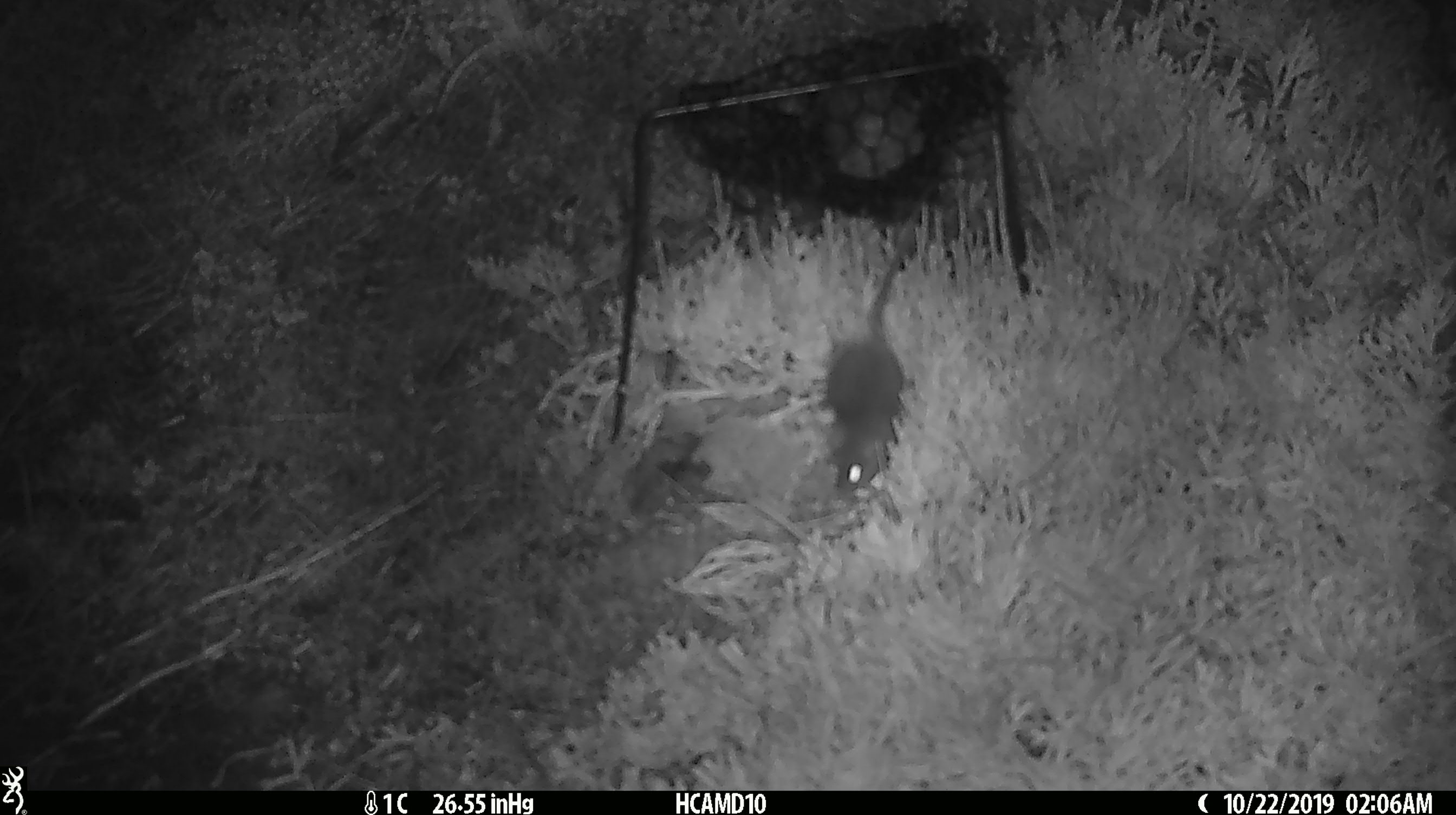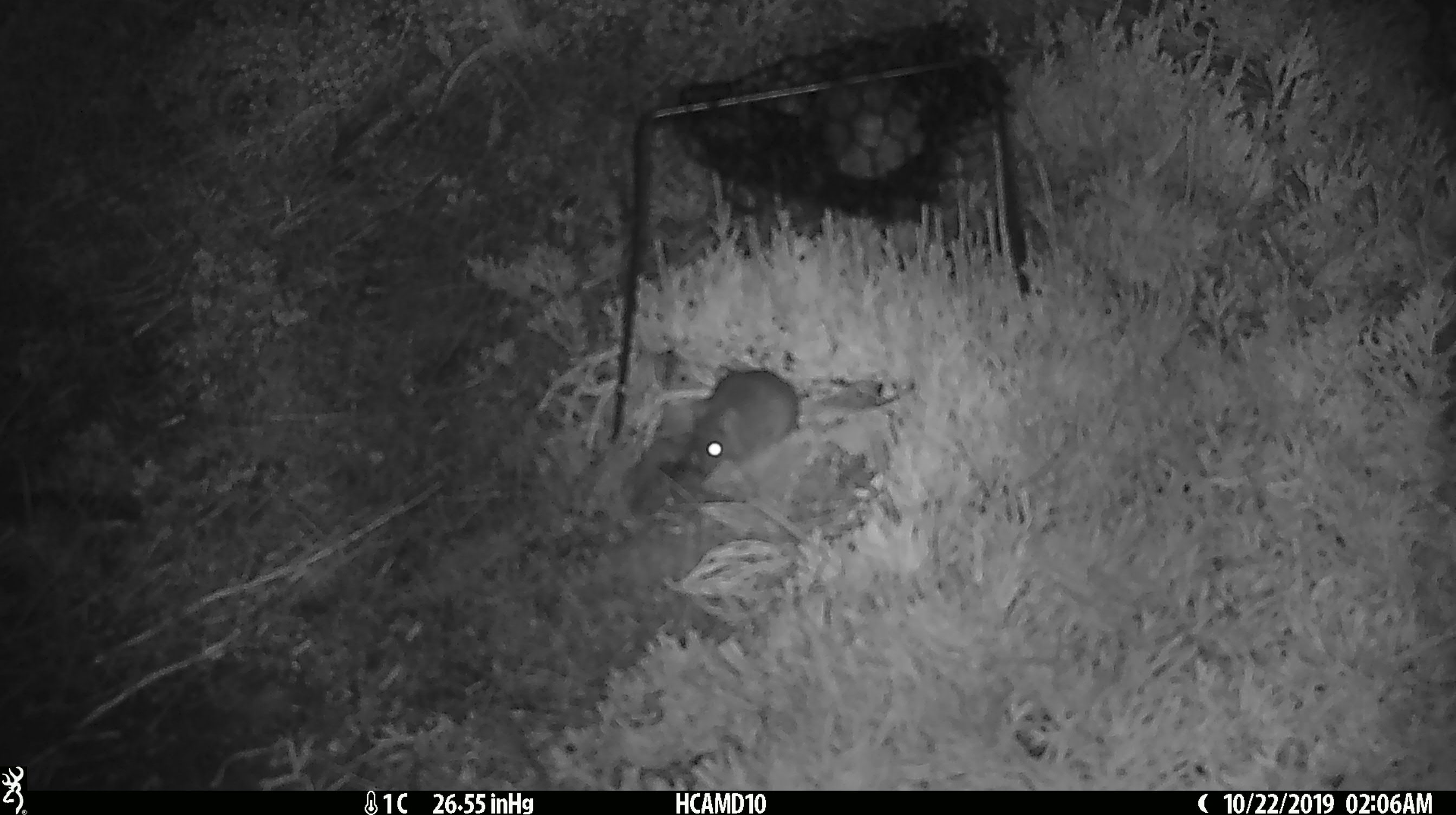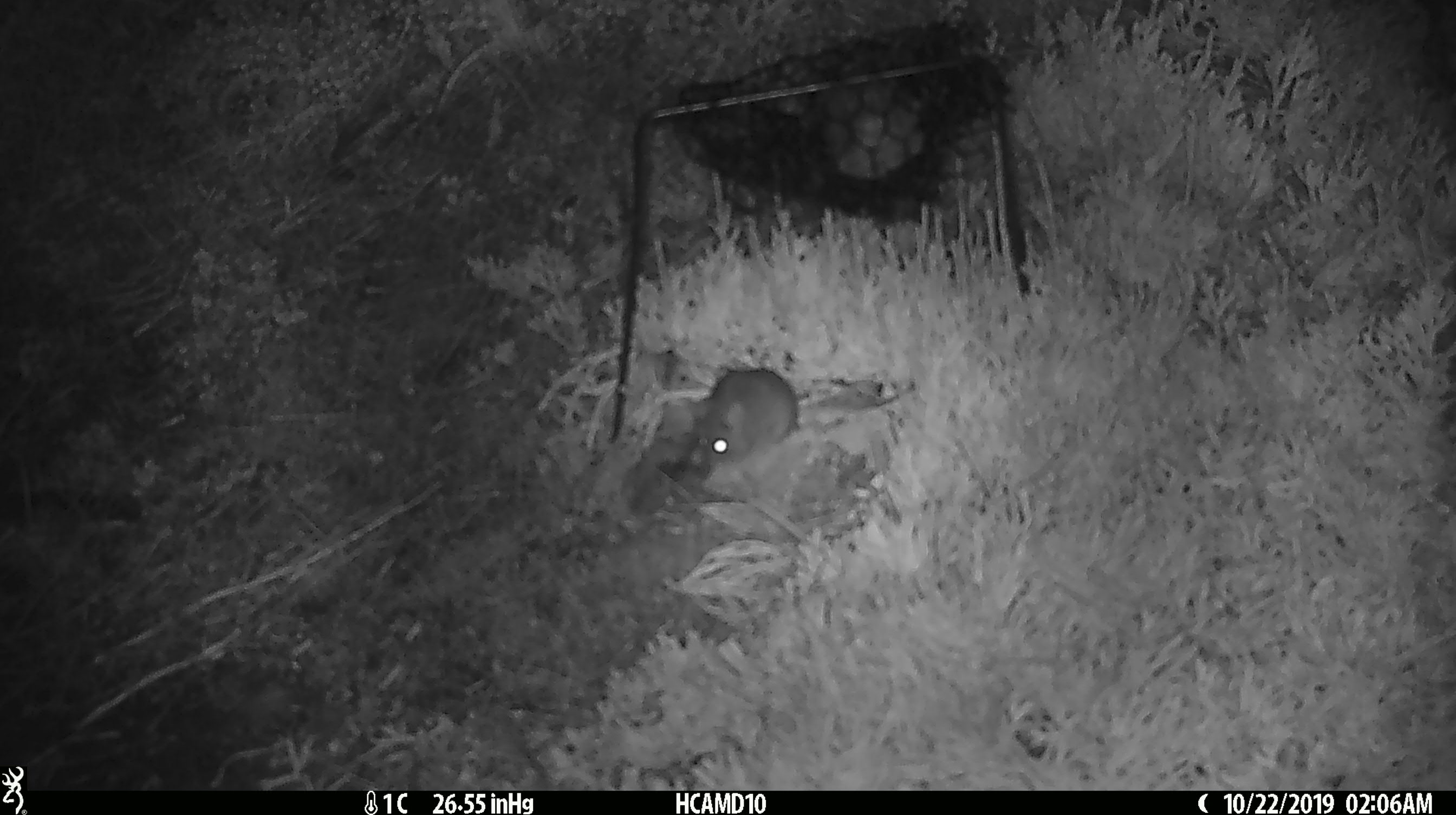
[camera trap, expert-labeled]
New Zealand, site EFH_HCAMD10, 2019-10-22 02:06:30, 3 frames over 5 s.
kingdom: Animalia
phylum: Chordata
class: Mammalia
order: Rodentia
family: Muridae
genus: Mus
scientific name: Mus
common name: mouse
Mouse (Mus).